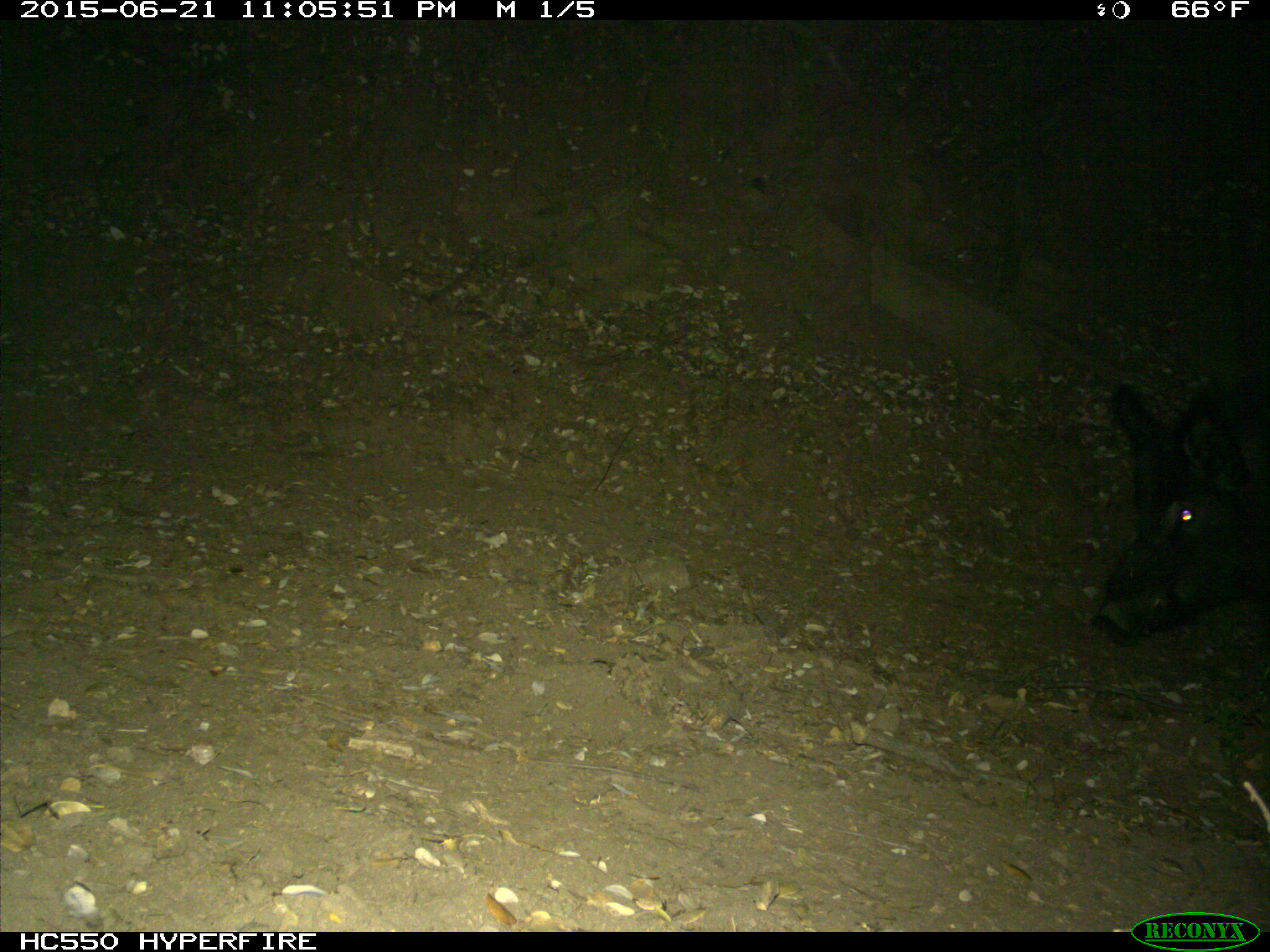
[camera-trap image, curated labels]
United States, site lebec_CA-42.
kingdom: Animalia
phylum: Chordata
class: Mammalia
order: Artiodactyla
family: Suidae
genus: Sus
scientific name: Sus scrofa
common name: wild boar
Sus scrofa (wild boar).